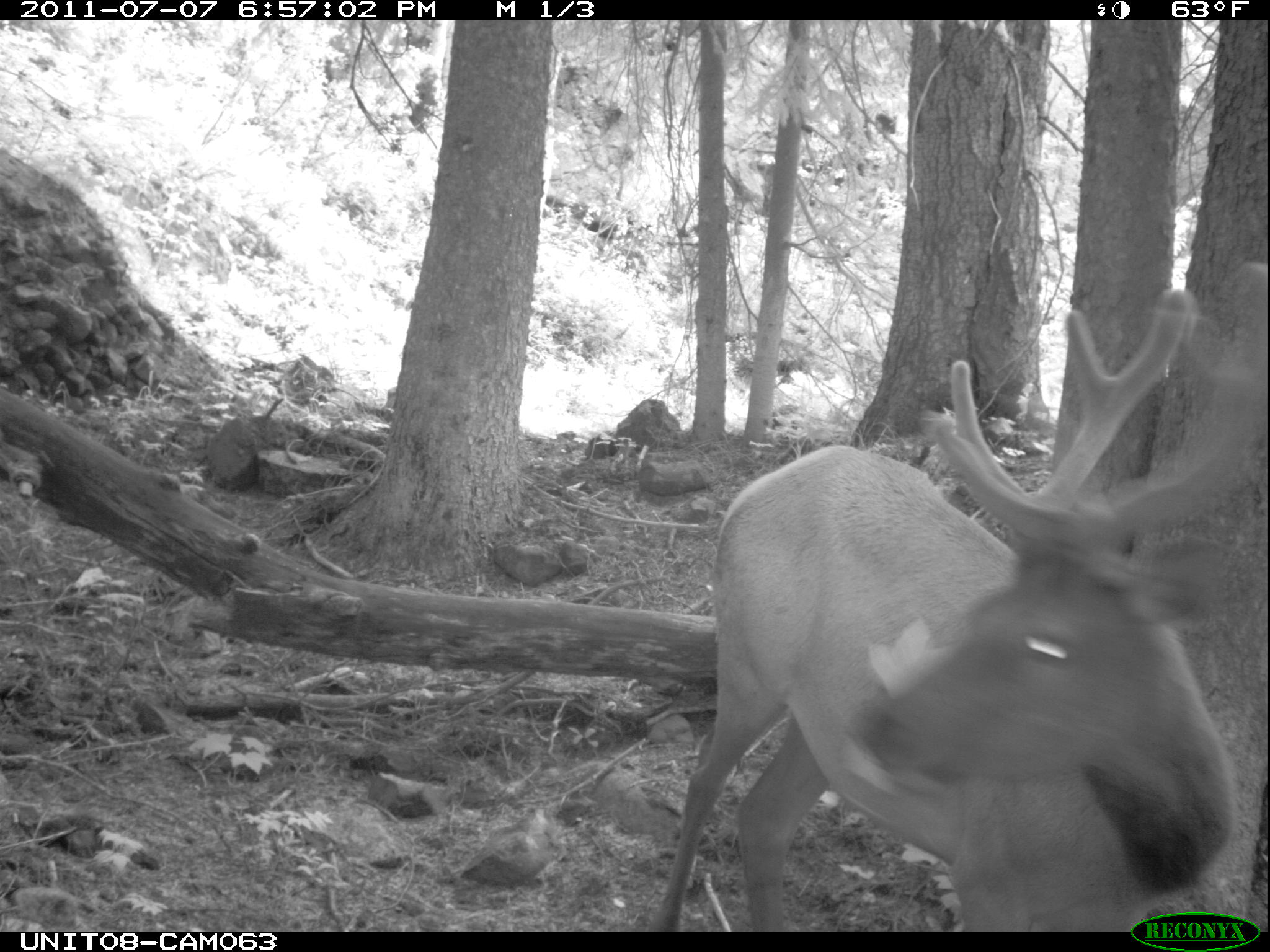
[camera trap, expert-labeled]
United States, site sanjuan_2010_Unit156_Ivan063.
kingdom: Animalia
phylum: Chordata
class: Mammalia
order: Artiodactyla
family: Cervidae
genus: Cervus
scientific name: Cervus elaphus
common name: red deer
Cervus elaphus (red deer).